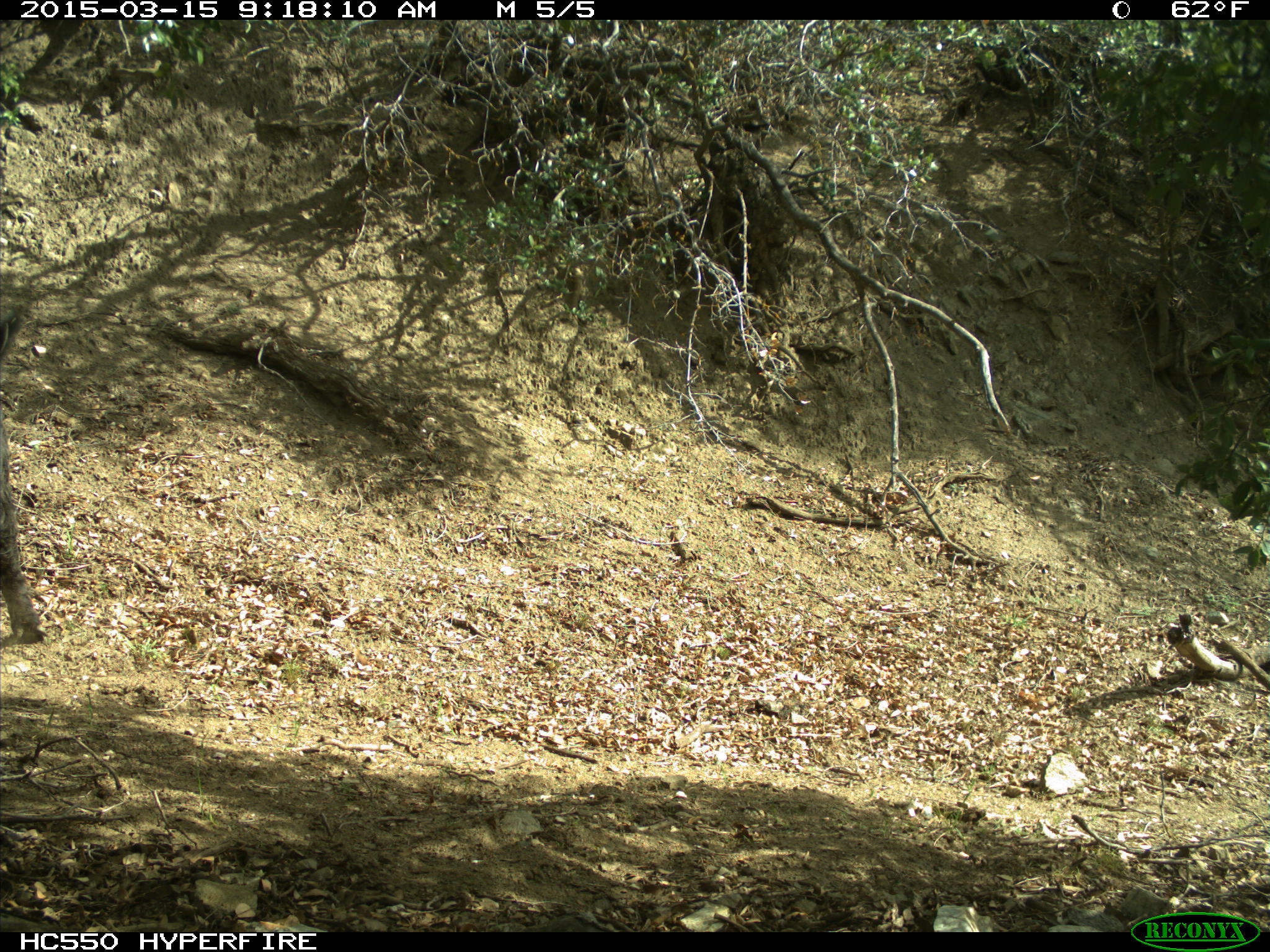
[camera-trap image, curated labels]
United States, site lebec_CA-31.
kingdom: Animalia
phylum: Chordata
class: Mammalia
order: Artiodactyla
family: Suidae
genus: Sus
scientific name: Sus scrofa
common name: wild boar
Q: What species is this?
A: Sus scrofa (wild boar).